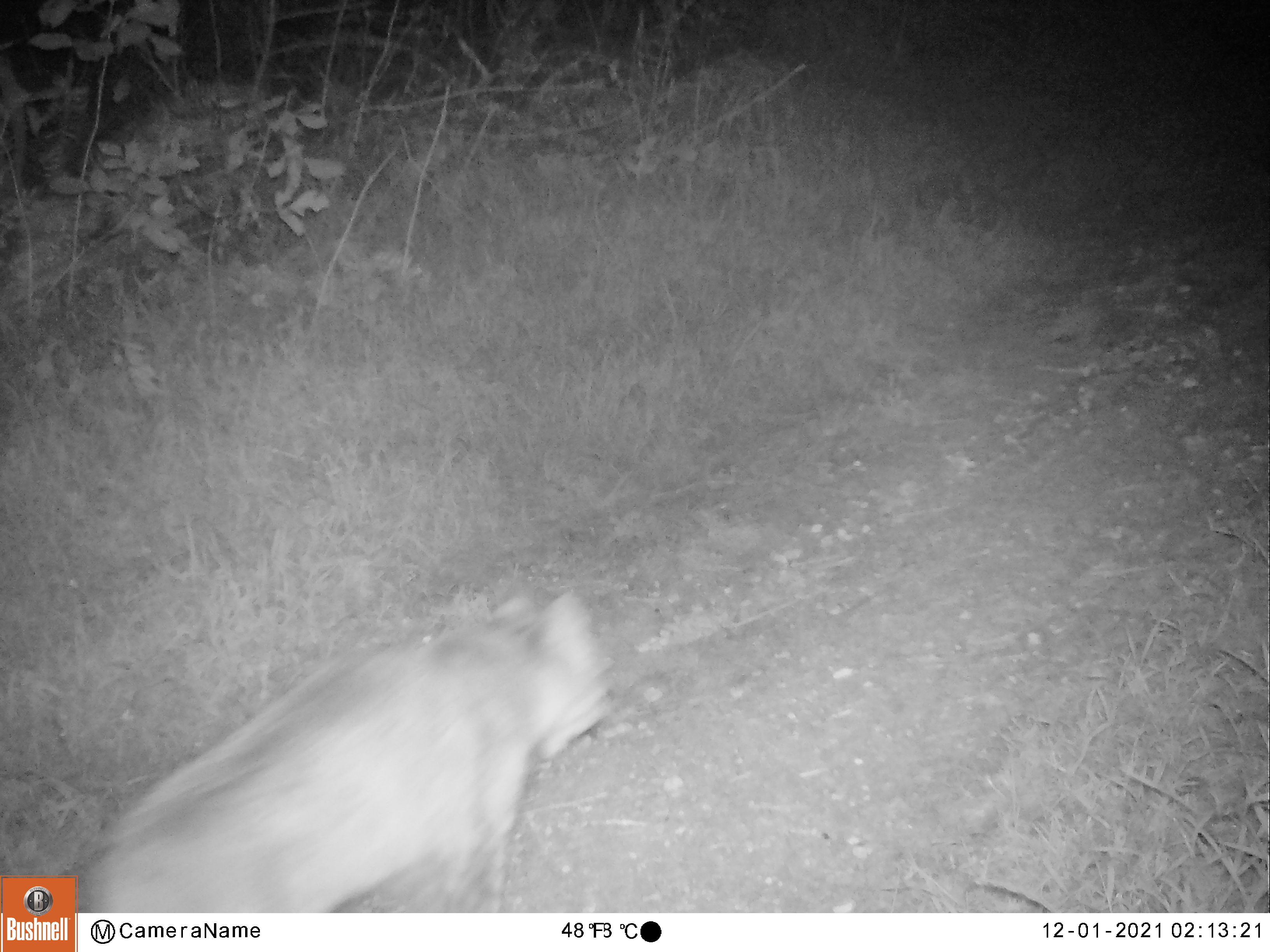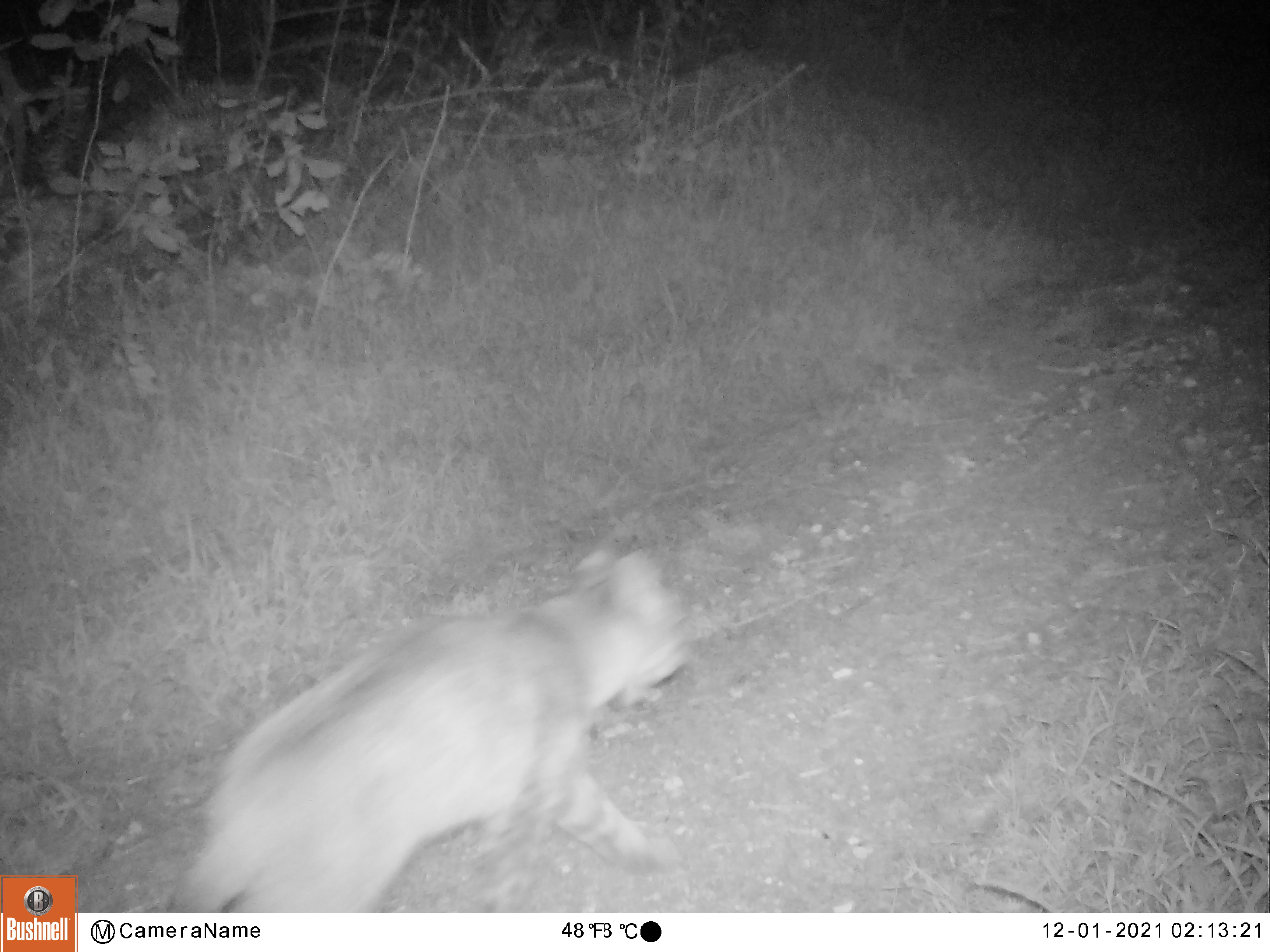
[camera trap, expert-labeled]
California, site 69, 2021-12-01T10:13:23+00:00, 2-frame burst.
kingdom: Animalia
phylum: Chordata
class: Mammalia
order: Carnivora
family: Felidae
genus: Lynx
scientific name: Lynx rufus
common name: bobcat